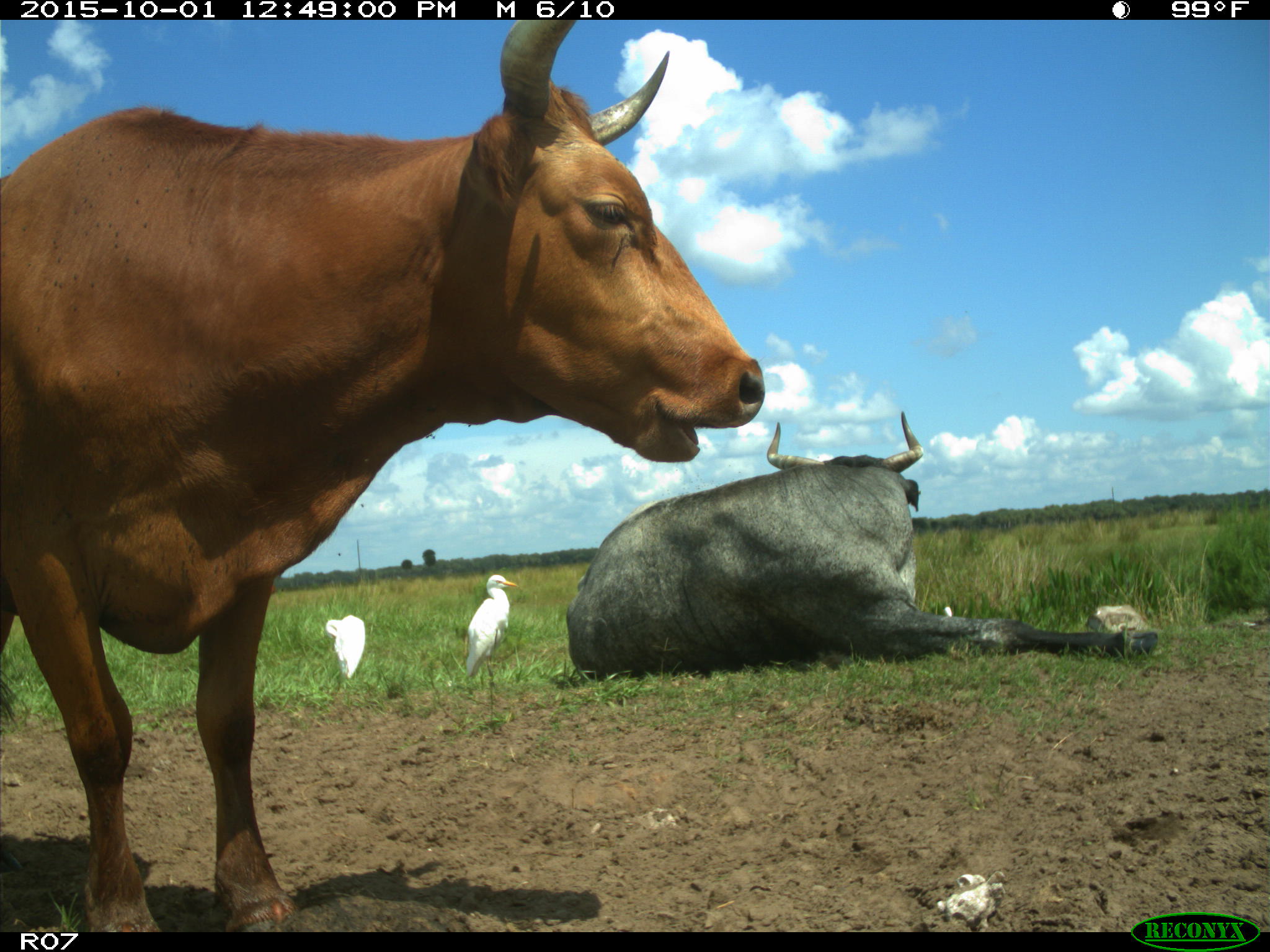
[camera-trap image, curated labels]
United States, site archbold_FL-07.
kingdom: Animalia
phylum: Chordata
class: Mammalia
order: Artiodactyla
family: Bovidae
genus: Bos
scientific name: Bos taurus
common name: domestic cow